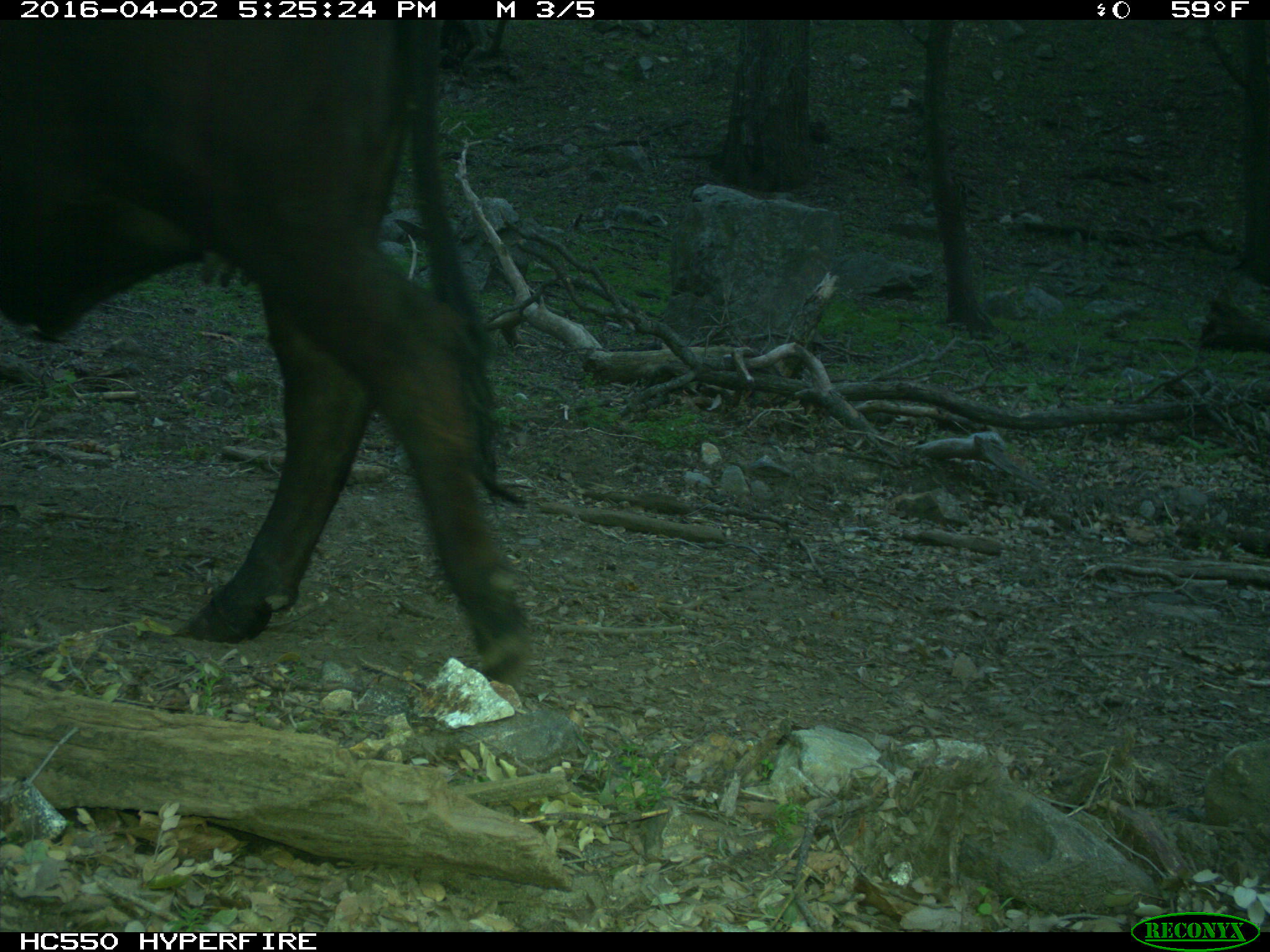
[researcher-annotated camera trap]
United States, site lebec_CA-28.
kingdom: Animalia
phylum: Chordata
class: Mammalia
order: Artiodactyla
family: Bovidae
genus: Bos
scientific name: Bos taurus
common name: domestic cow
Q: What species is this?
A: Bos taurus (domestic cow).